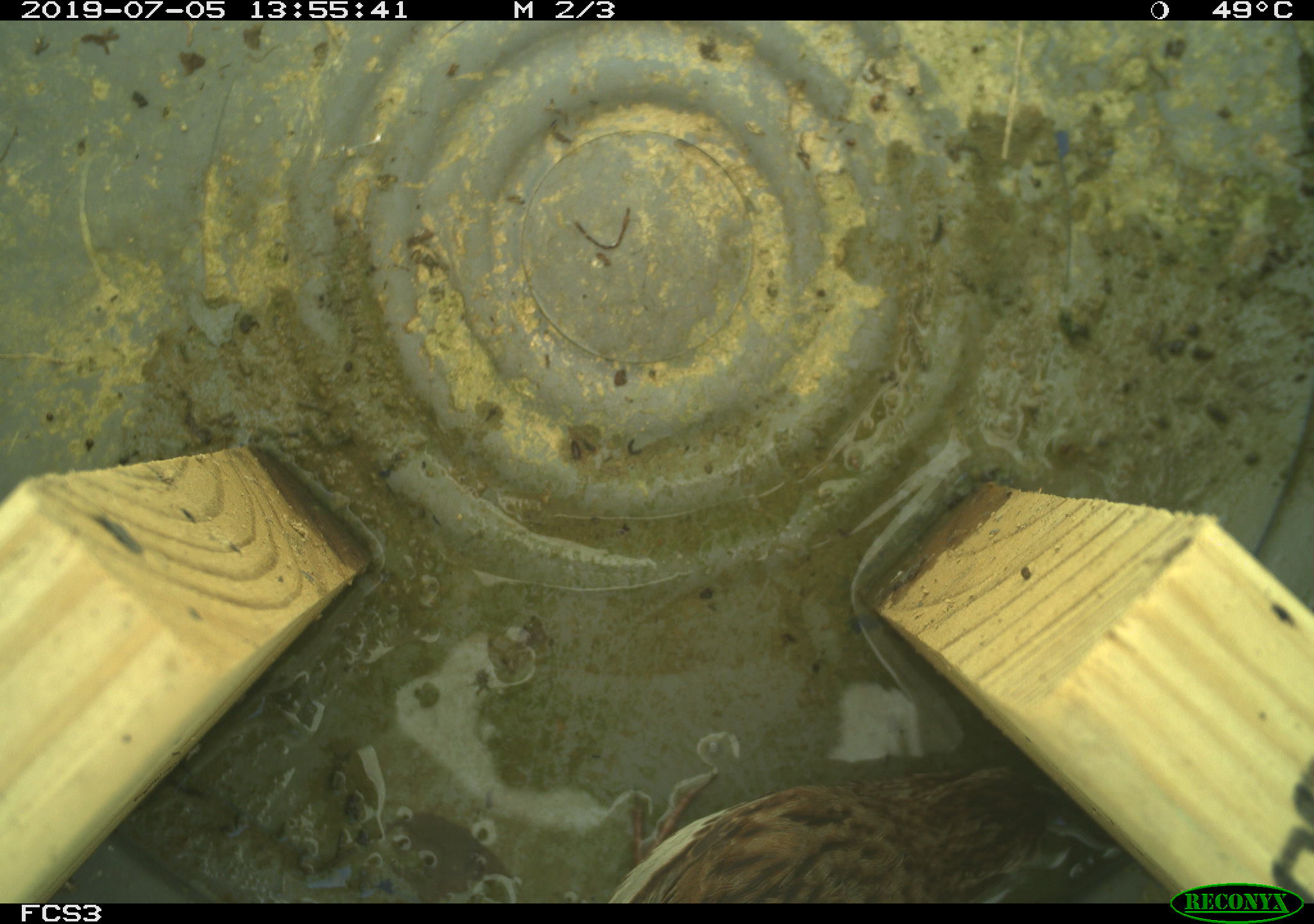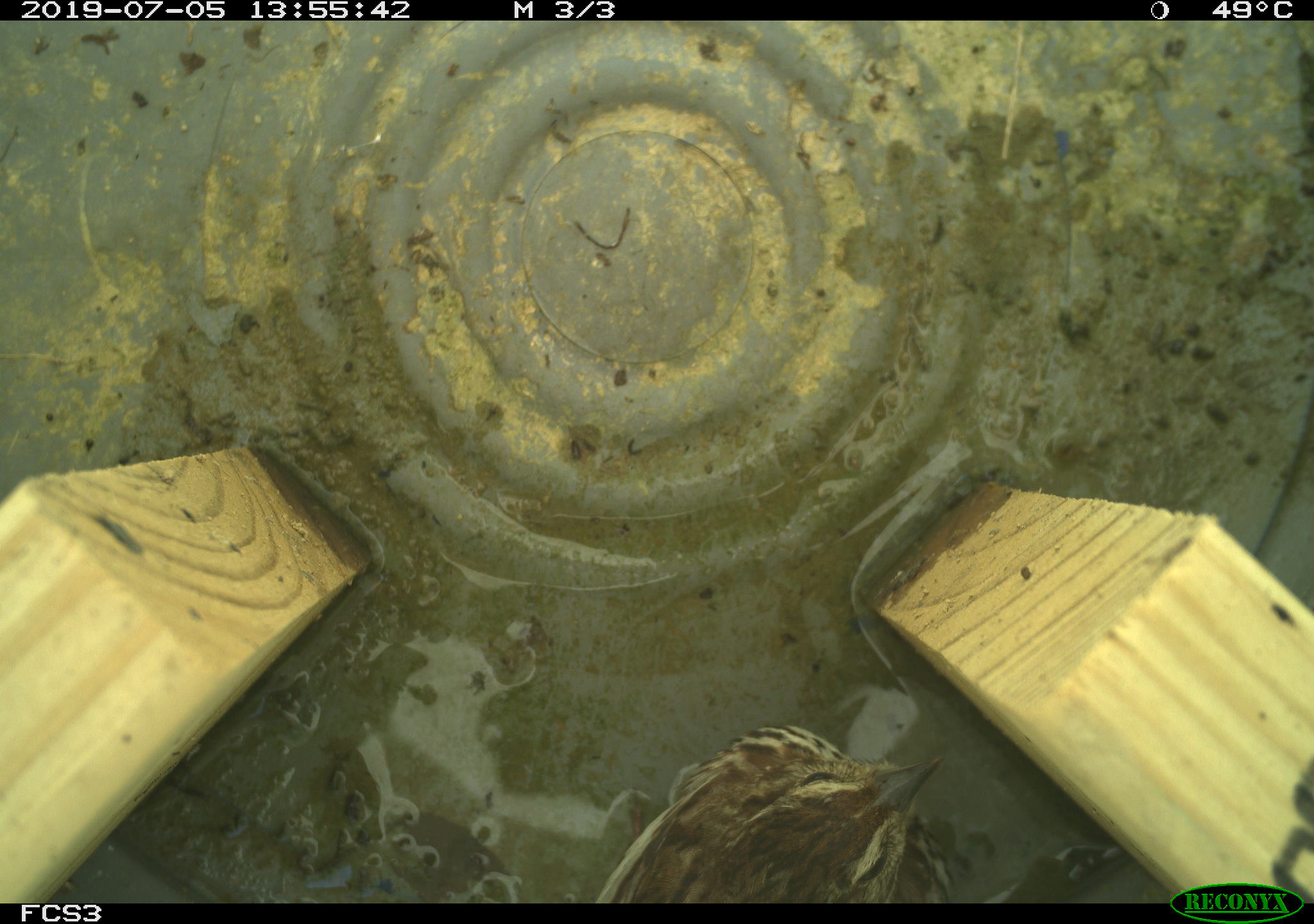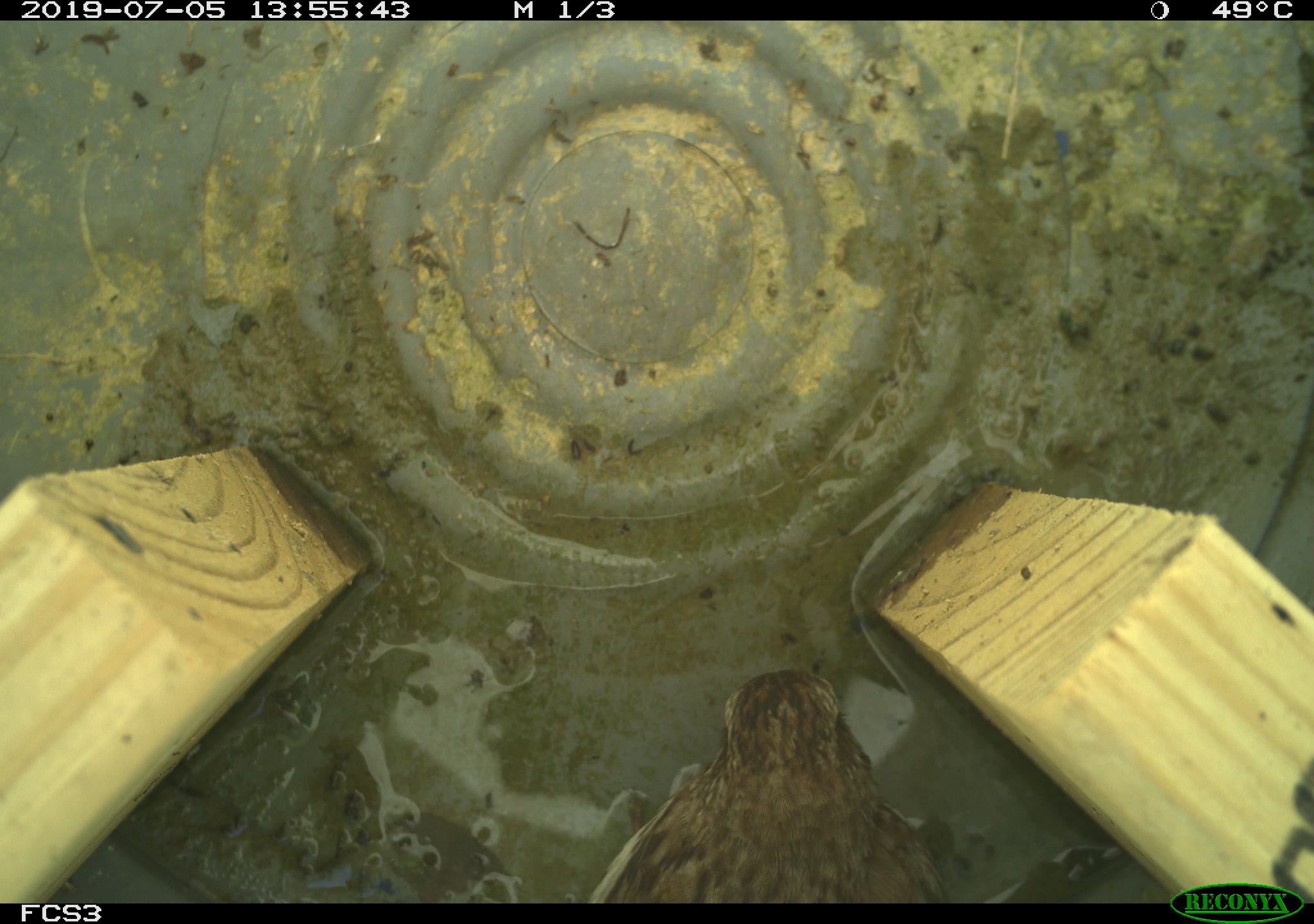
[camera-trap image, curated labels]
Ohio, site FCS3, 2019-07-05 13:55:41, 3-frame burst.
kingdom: Animalia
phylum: Chordata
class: Aves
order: Passeriformes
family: Passerellidae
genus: Melospiza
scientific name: Melospiza melodia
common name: song sparrow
Song sparrow (Melospiza melodia).